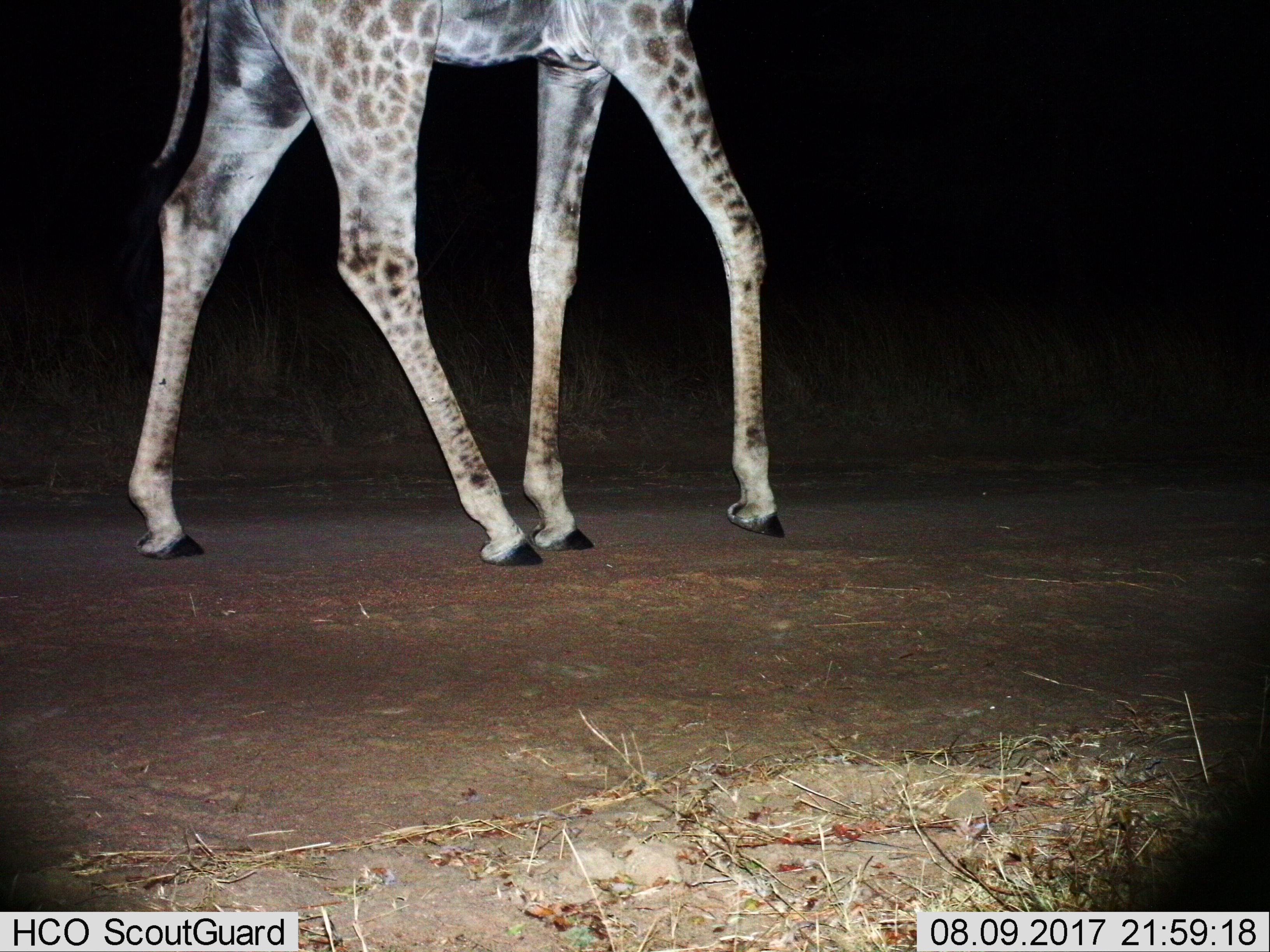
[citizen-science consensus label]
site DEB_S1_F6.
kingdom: Animalia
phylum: Chordata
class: Mammalia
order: Artiodactyla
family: Giraffidae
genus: Giraffa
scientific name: Giraffa camelopardalis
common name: giraffe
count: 1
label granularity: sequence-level